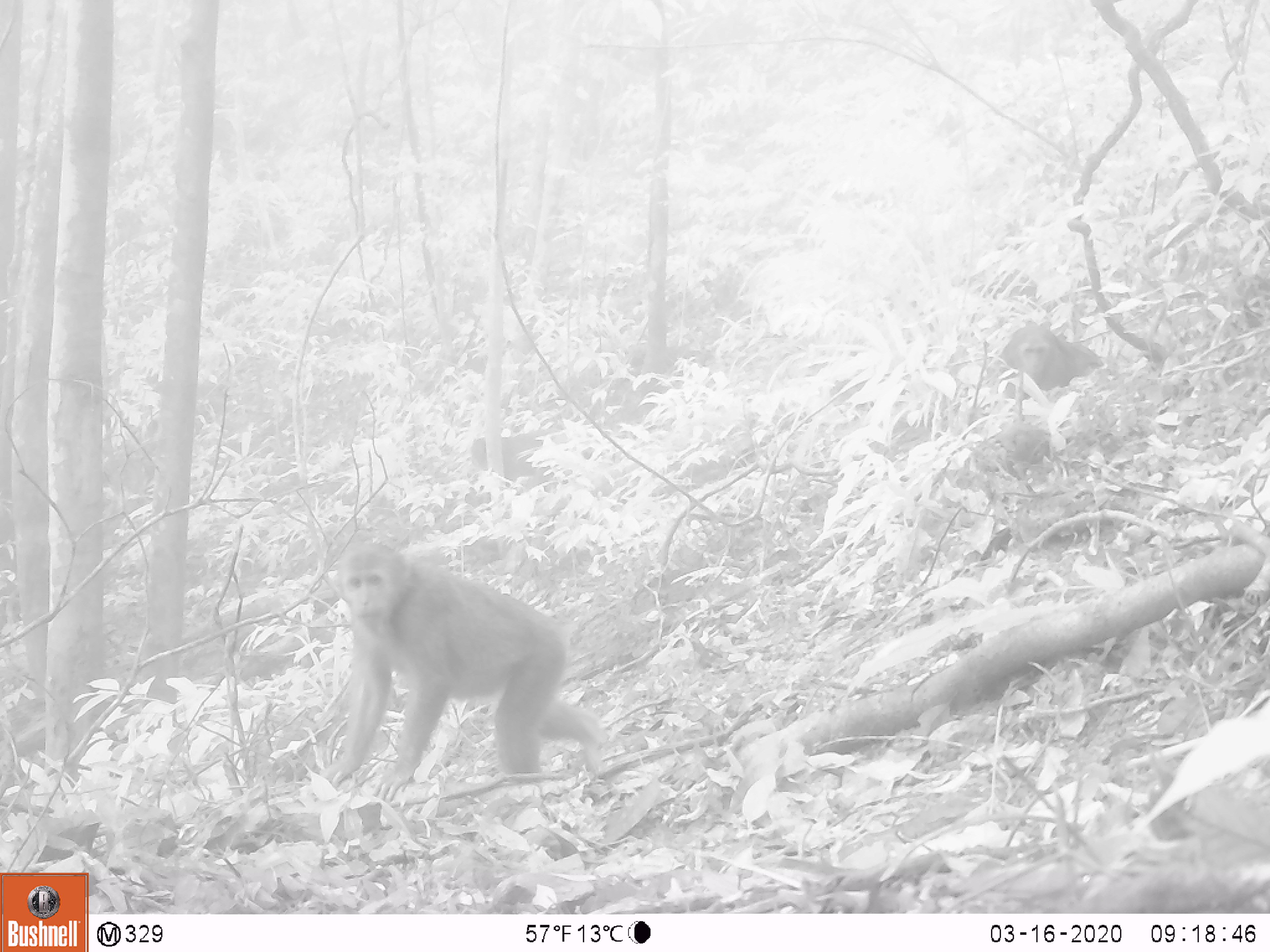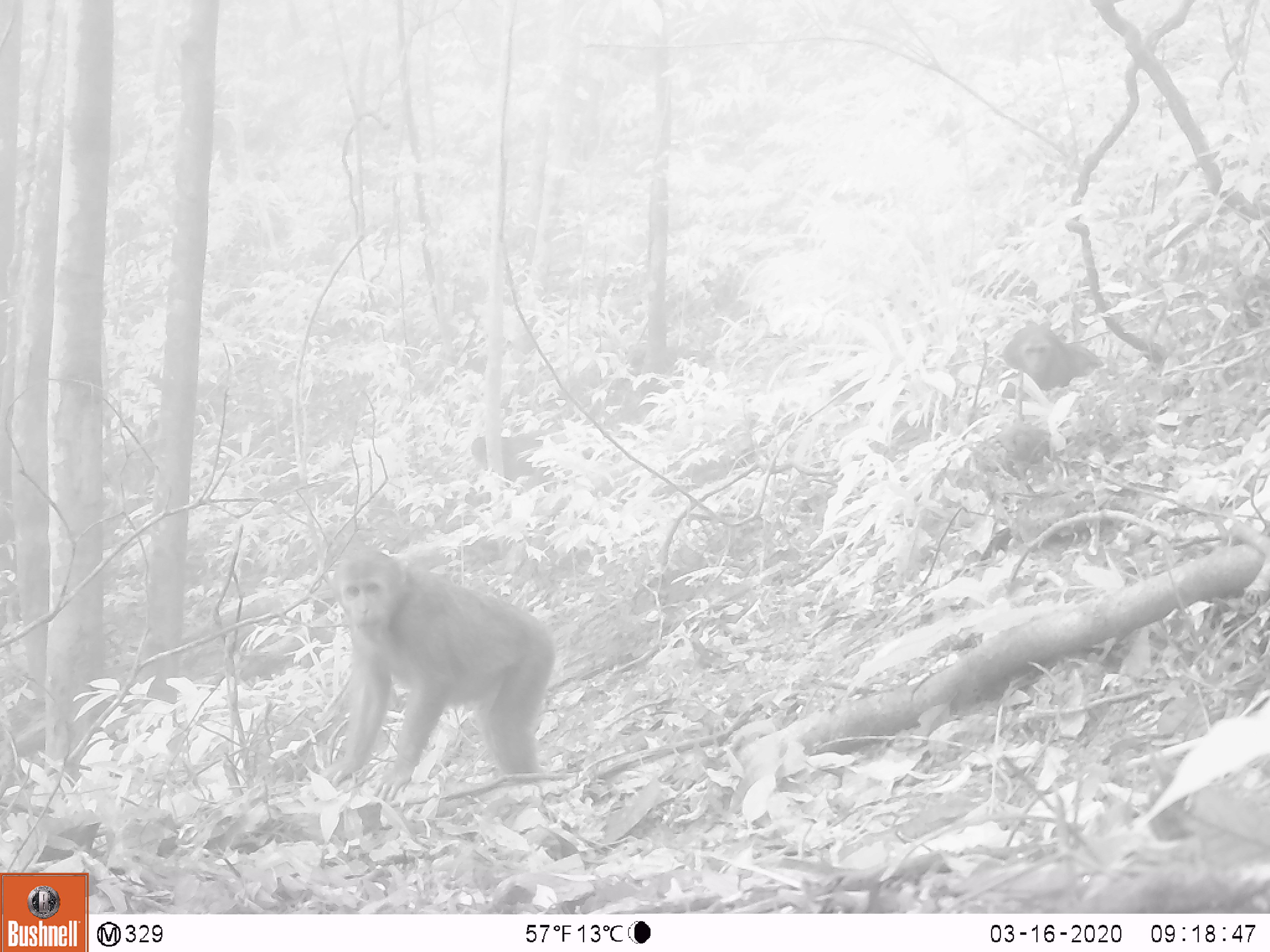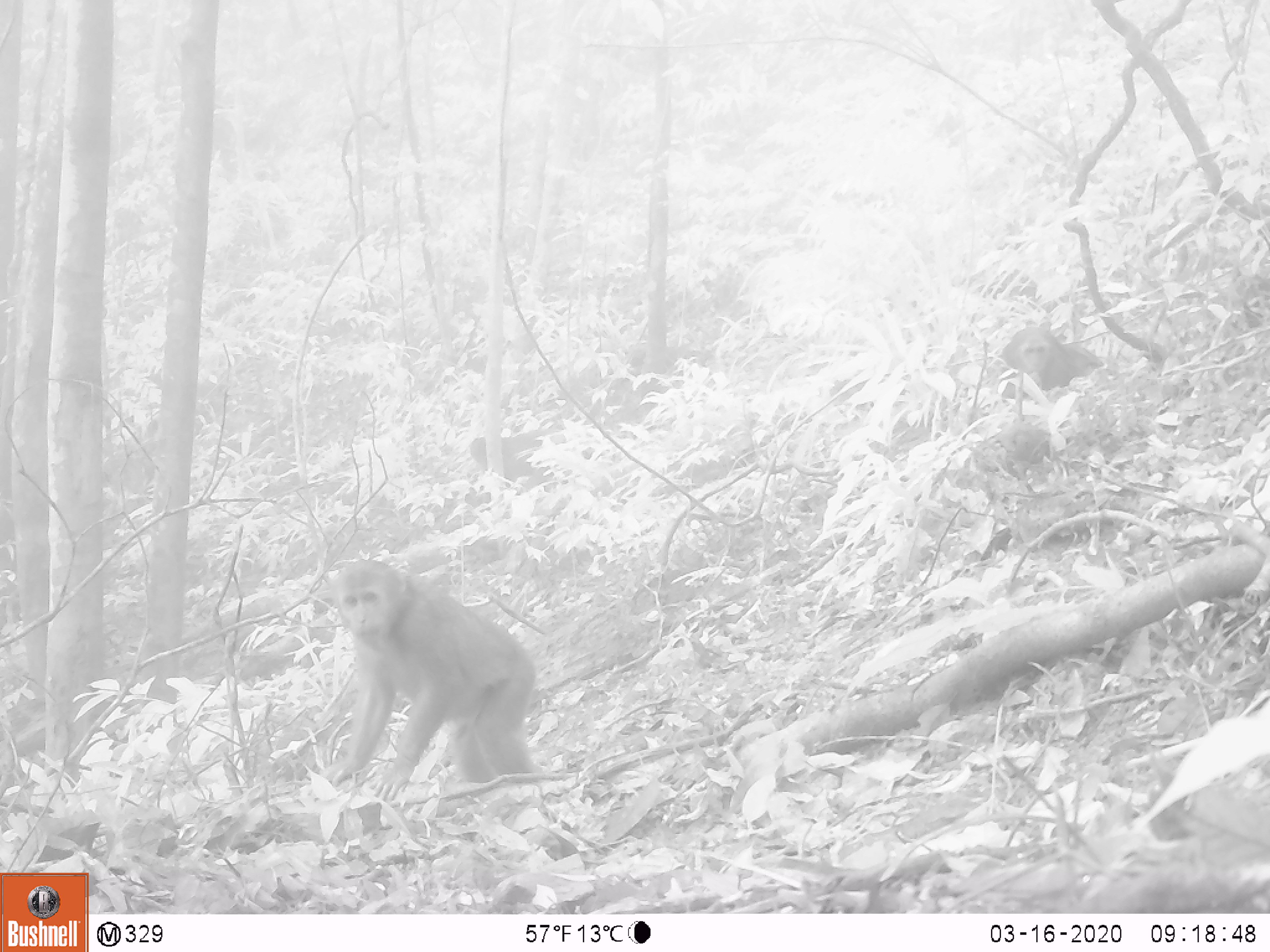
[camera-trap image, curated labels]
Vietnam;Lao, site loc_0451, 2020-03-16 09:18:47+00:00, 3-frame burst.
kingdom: Animalia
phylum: Chordata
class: Mammalia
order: Primates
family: Cercopithecidae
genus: Macaca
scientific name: Macaca arctoides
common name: stump-tailed macaque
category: stump tailed macaque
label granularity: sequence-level